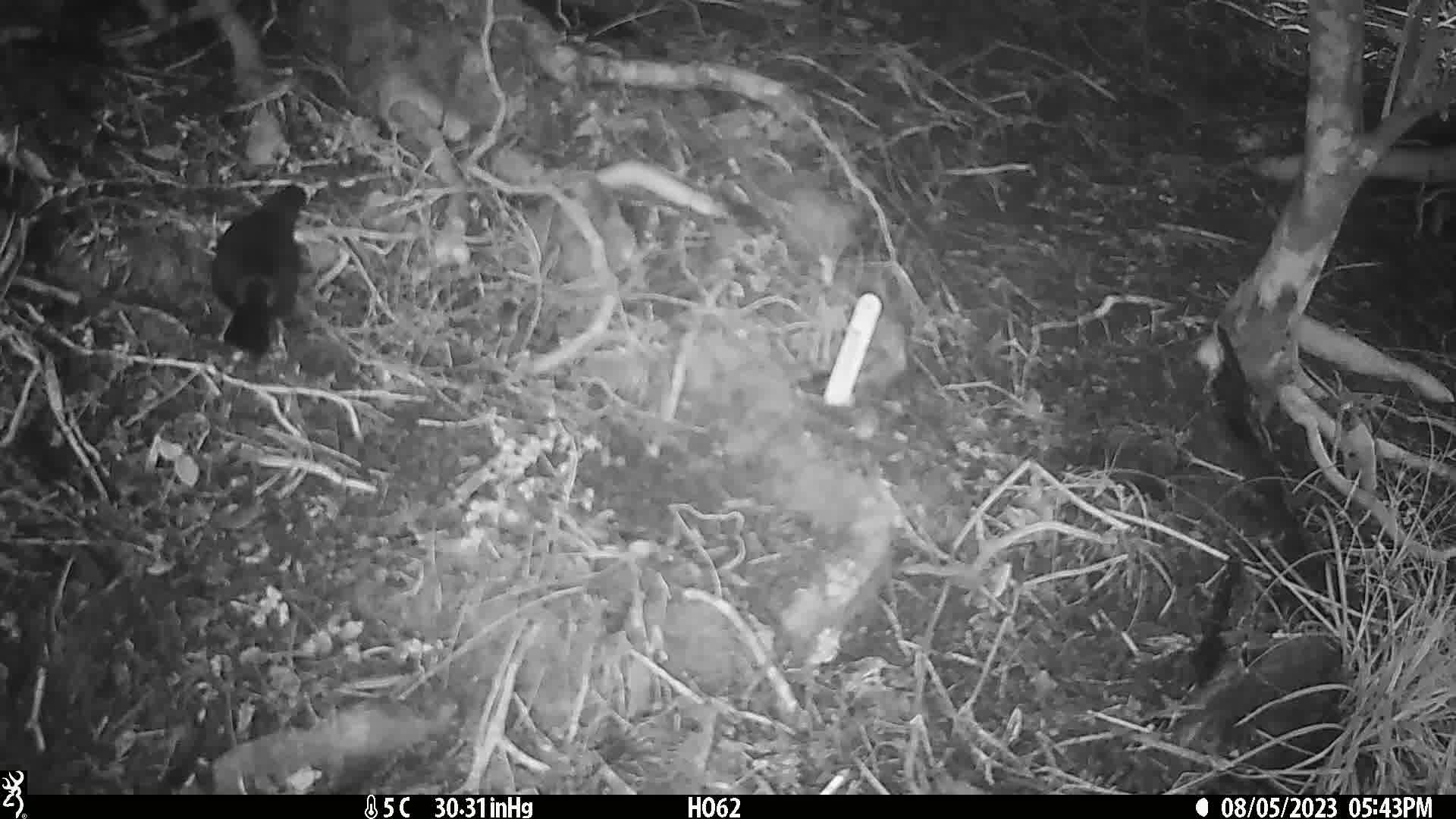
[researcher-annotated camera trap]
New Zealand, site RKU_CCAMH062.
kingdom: Animalia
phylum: Chordata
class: Aves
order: Passeriformes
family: Turdidae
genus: Turdus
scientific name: Turdus merula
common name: eurasian blackbird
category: blackbird